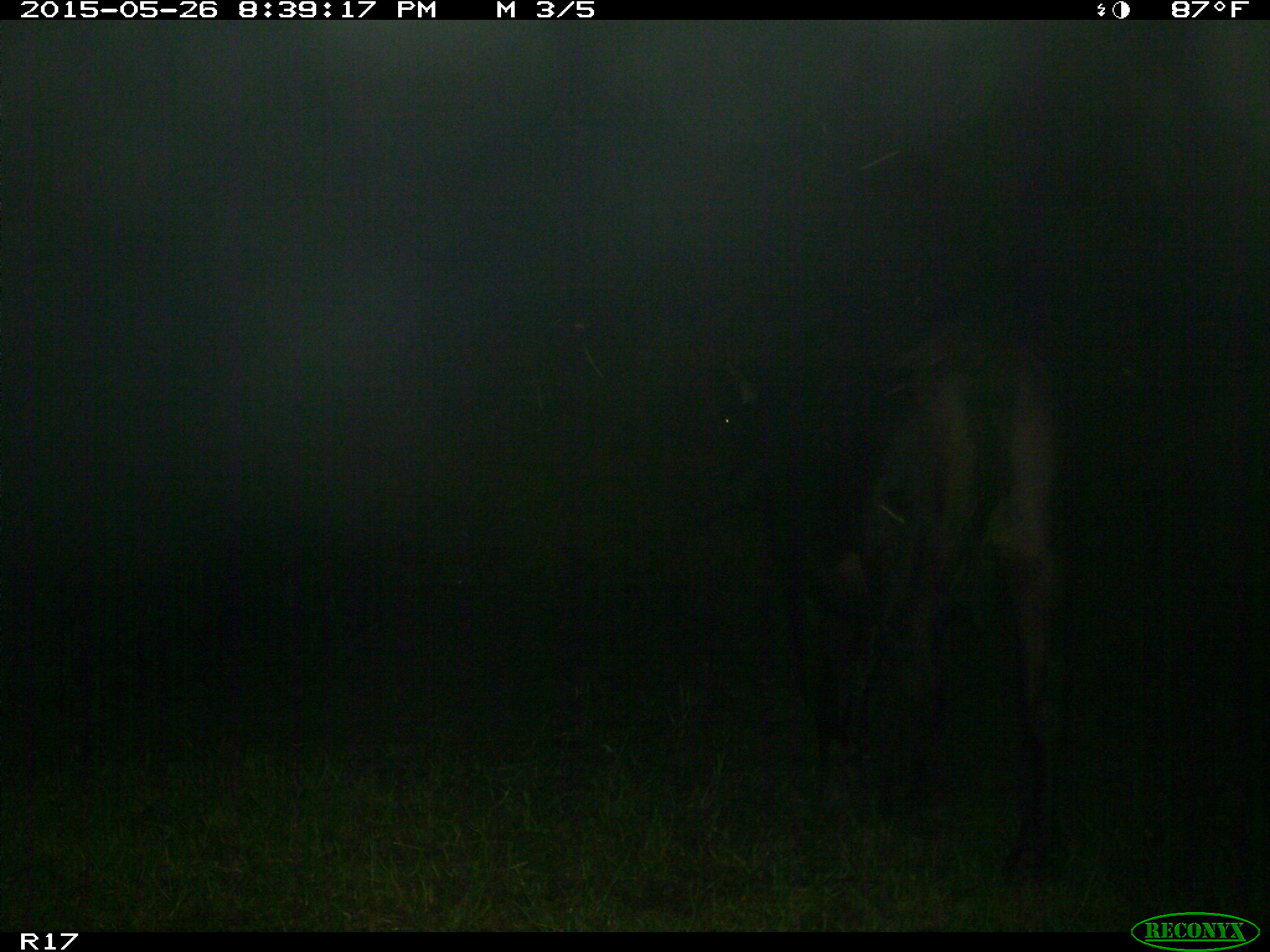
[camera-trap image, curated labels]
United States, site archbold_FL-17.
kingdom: Animalia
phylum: Chordata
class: Mammalia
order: Artiodactyla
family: Bovidae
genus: Bos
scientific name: Bos taurus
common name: domestic cow